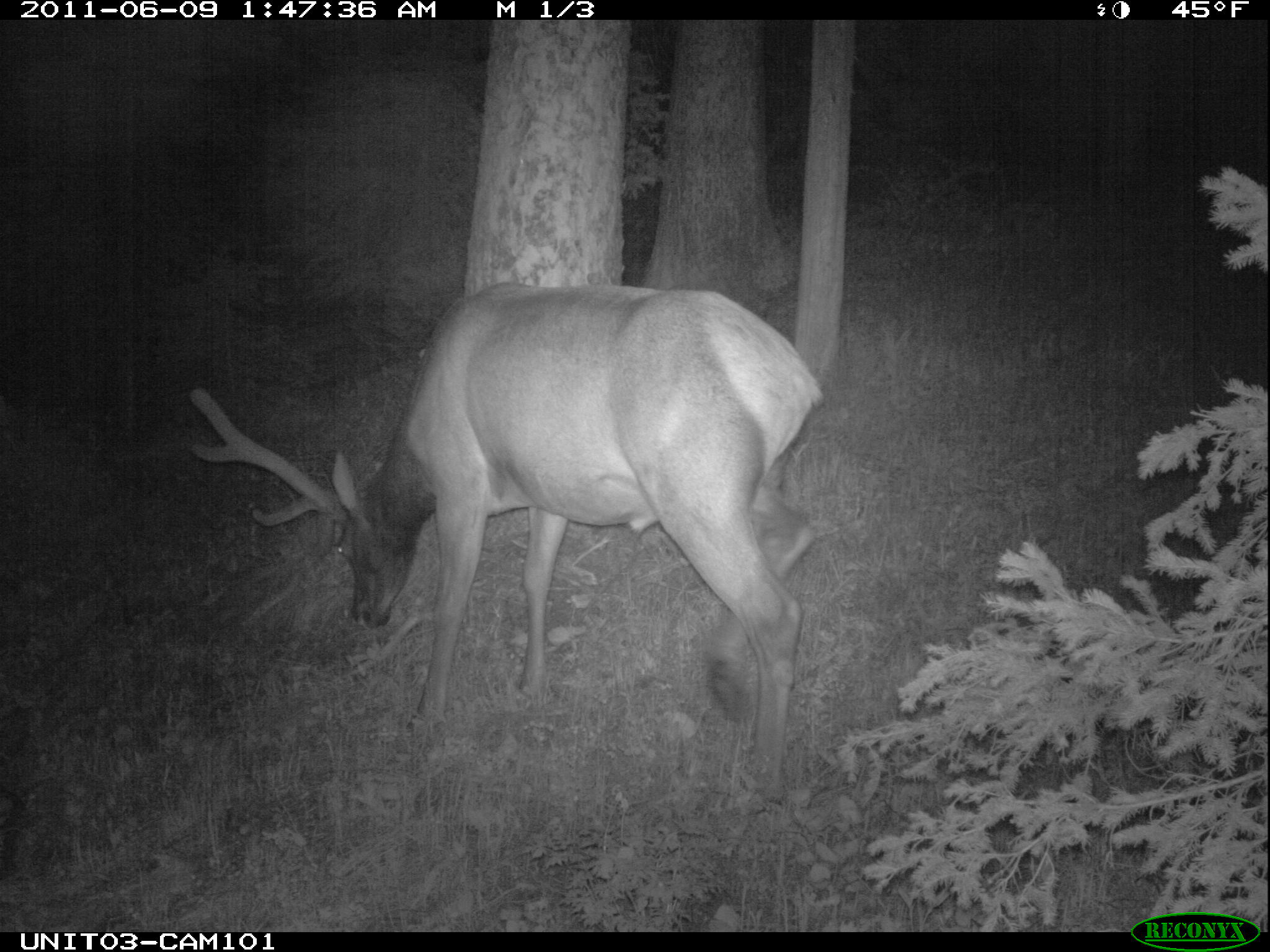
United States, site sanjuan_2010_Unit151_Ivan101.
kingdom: Animalia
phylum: Chordata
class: Mammalia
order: Artiodactyla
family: Cervidae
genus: Cervus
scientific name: Cervus elaphus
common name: red deer